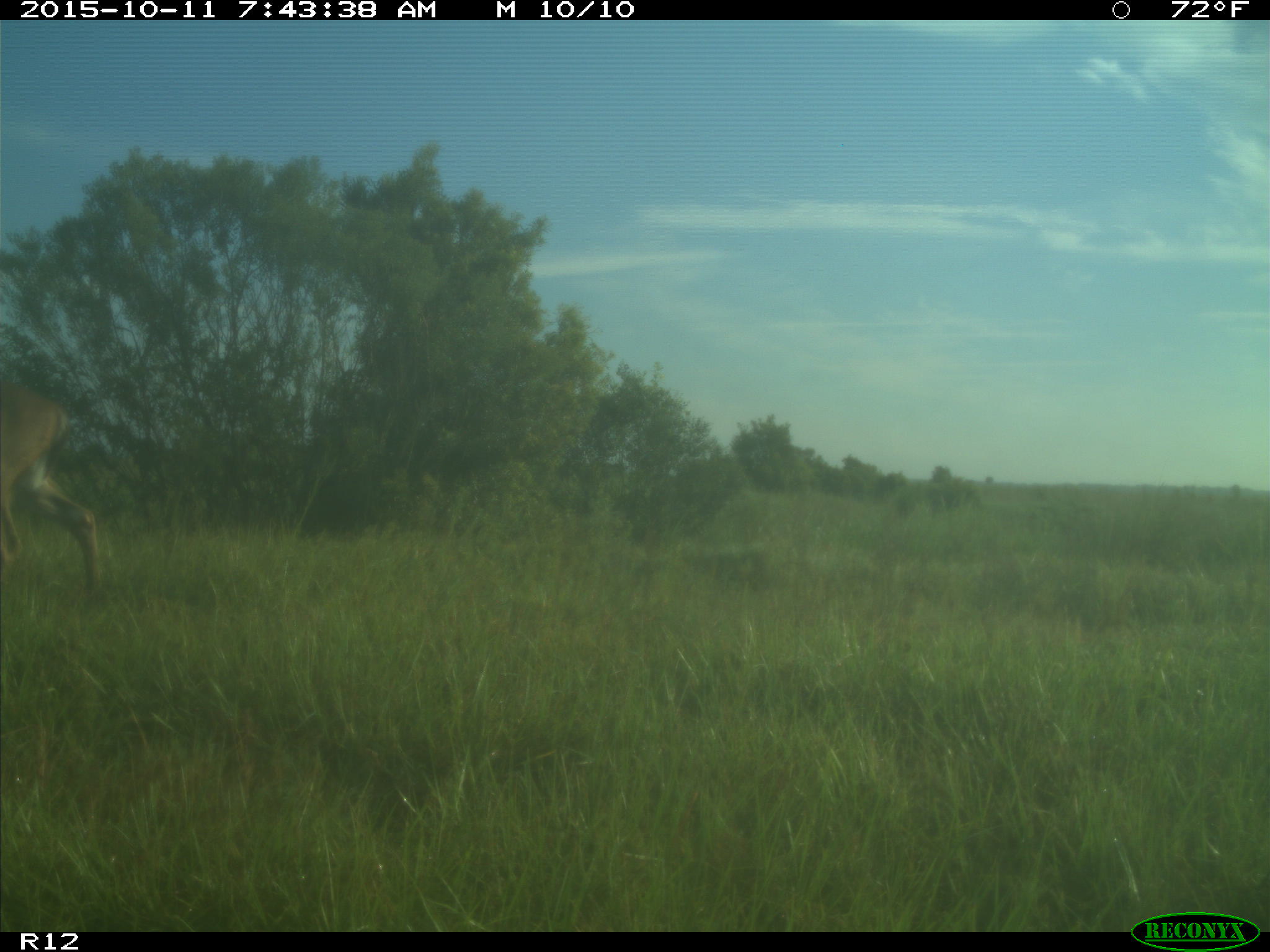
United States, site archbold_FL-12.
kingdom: Animalia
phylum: Chordata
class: Mammalia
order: Artiodactyla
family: Cervidae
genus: Odocoileus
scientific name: Odocoileus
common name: deer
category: unidentified deer